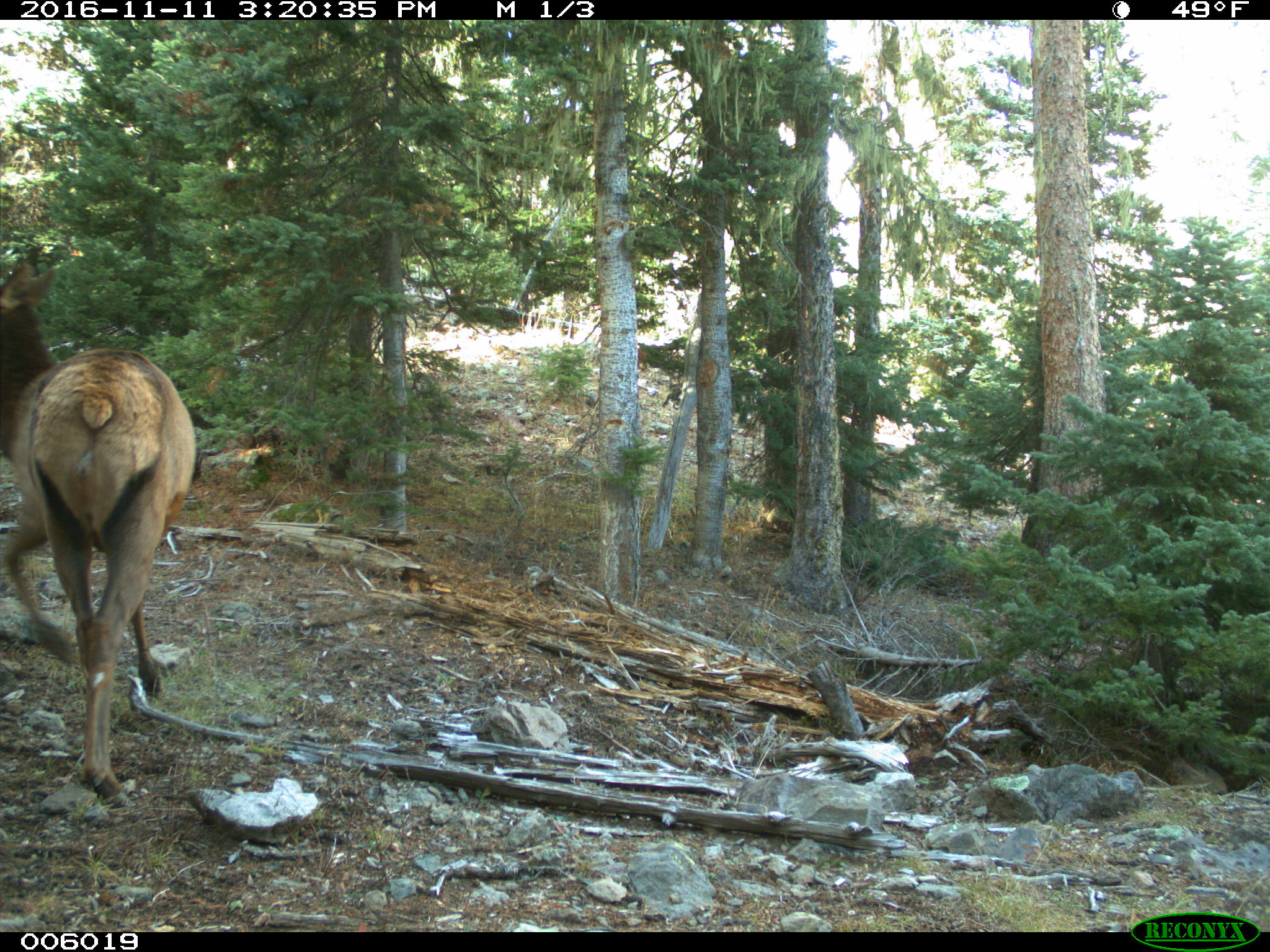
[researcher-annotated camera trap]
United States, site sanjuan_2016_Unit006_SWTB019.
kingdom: Animalia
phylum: Chordata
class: Mammalia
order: Artiodactyla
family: Cervidae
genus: Cervus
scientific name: Cervus elaphus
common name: red deer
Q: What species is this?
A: Cervus elaphus (red deer).